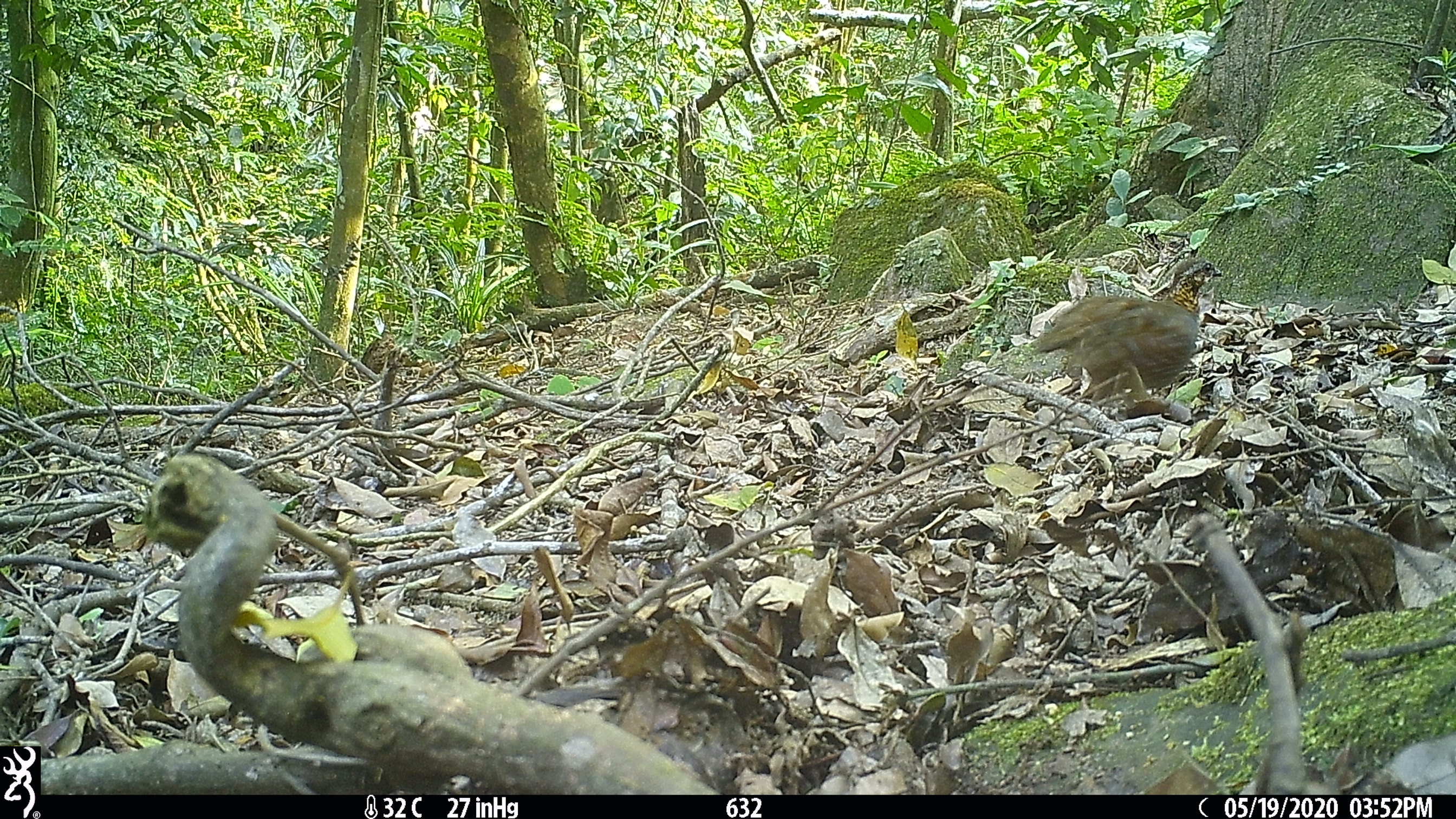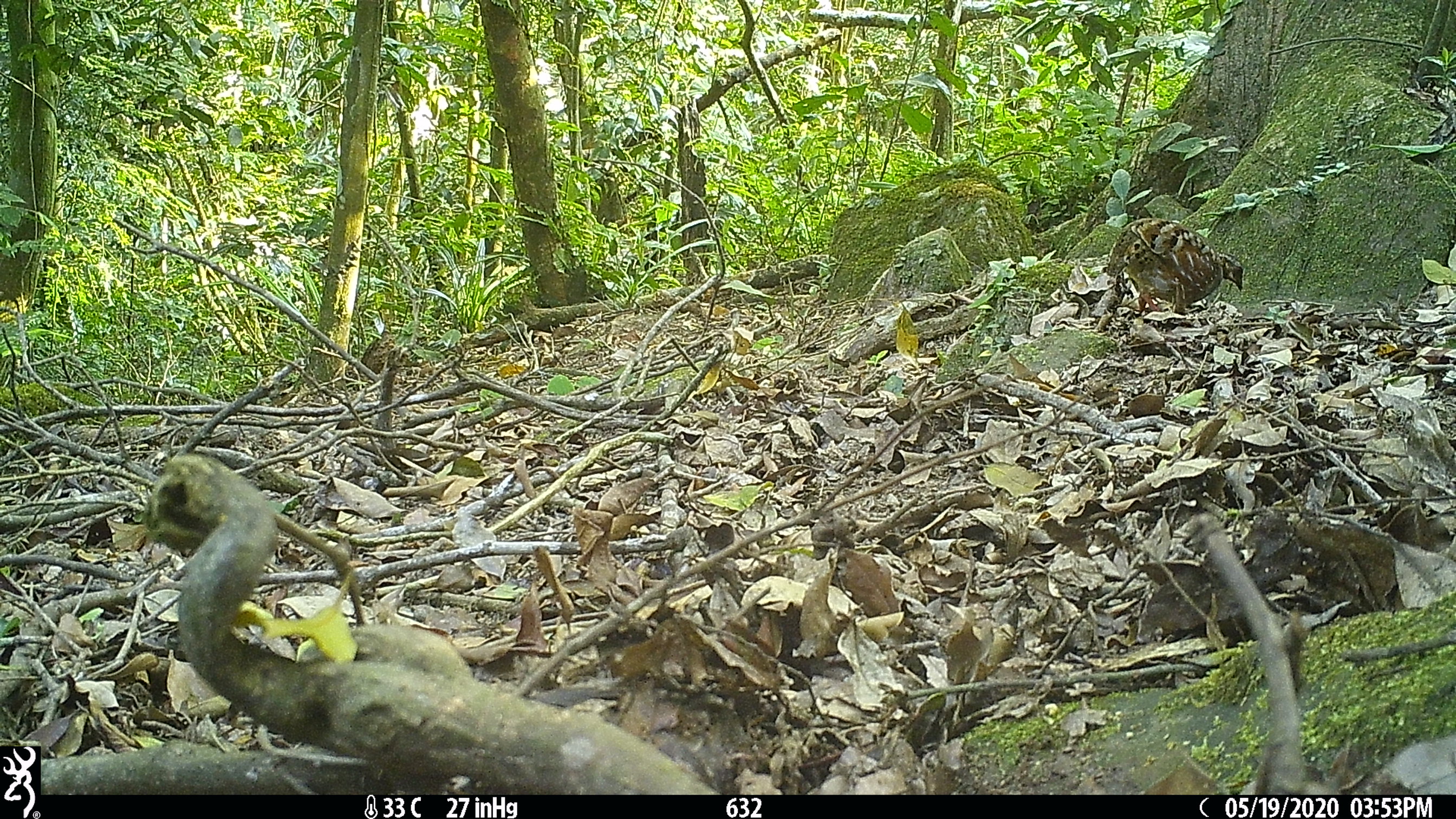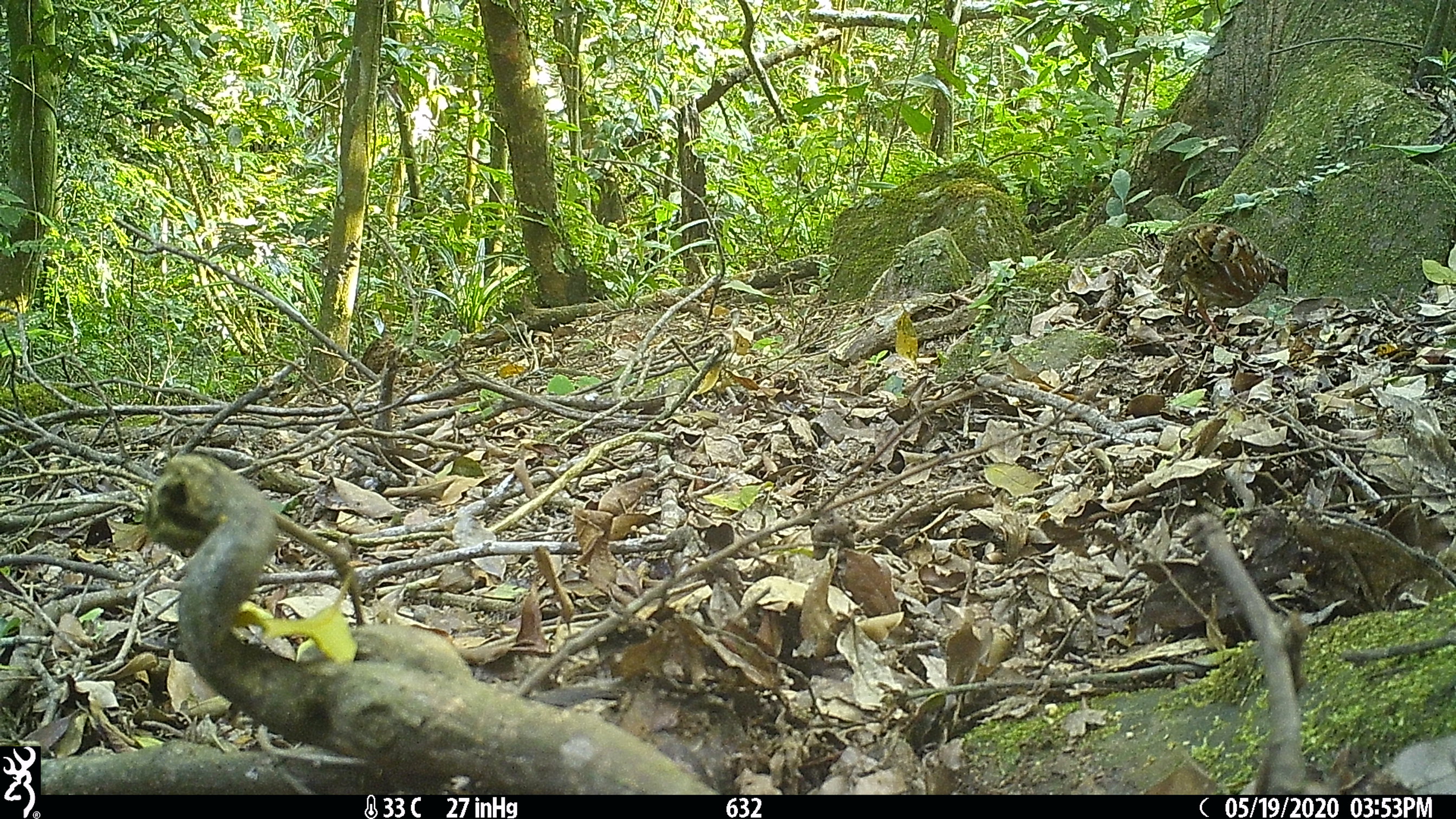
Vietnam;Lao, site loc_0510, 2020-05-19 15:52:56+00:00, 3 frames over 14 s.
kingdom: Animalia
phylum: Chordata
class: Aves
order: Galliformes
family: Phasianidae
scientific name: Phasianidae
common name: partridge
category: unidentified partridge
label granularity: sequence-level